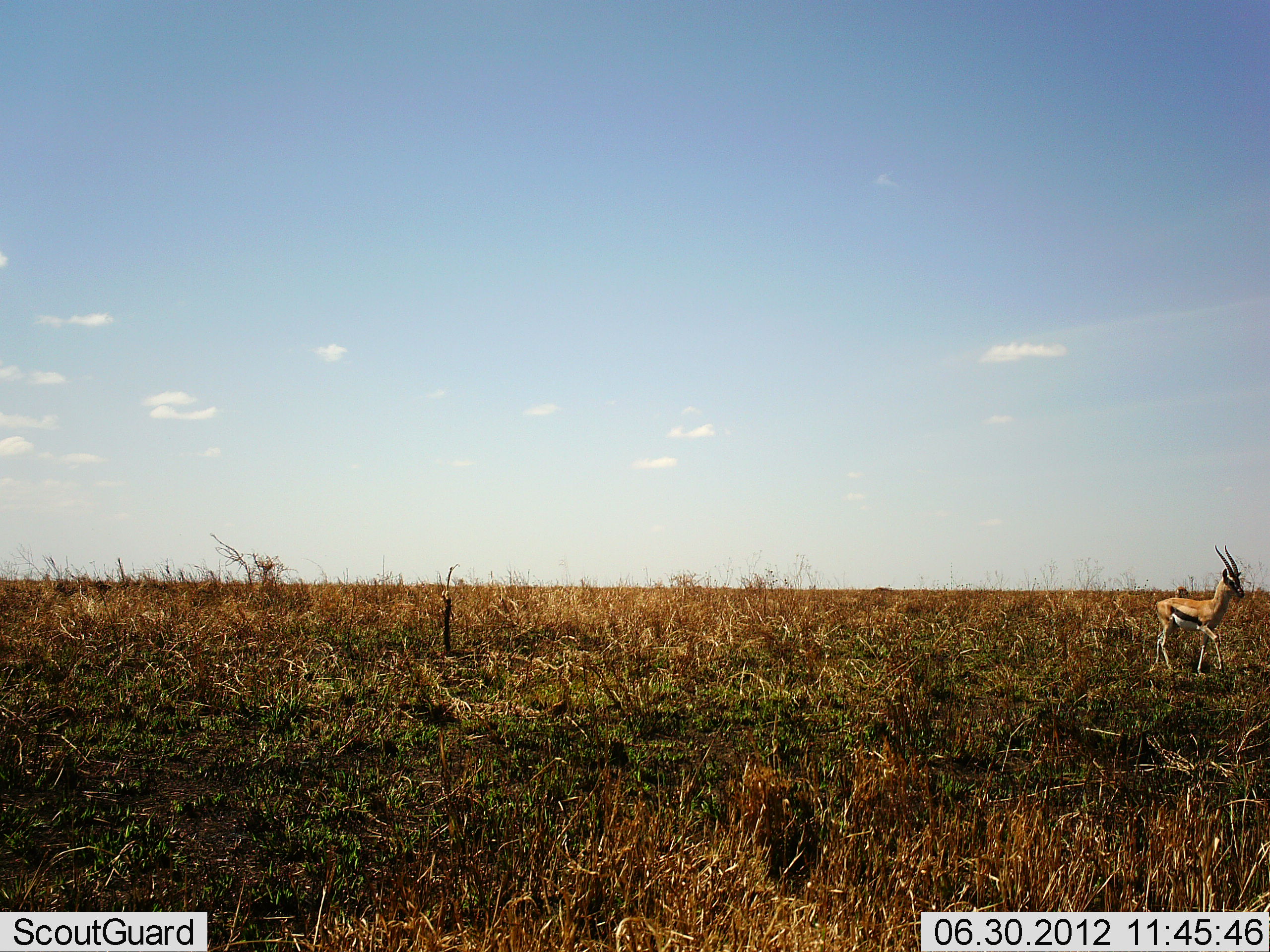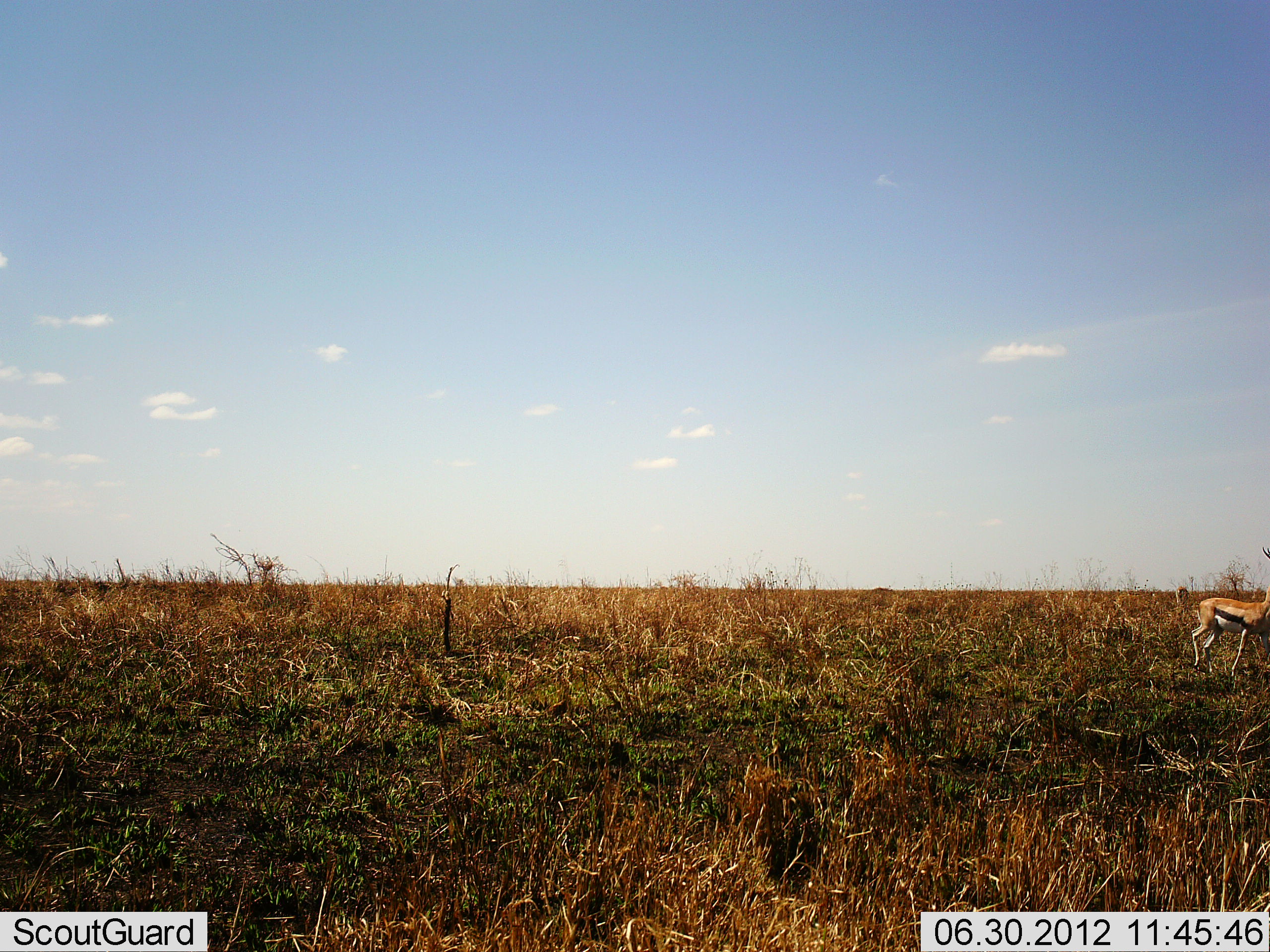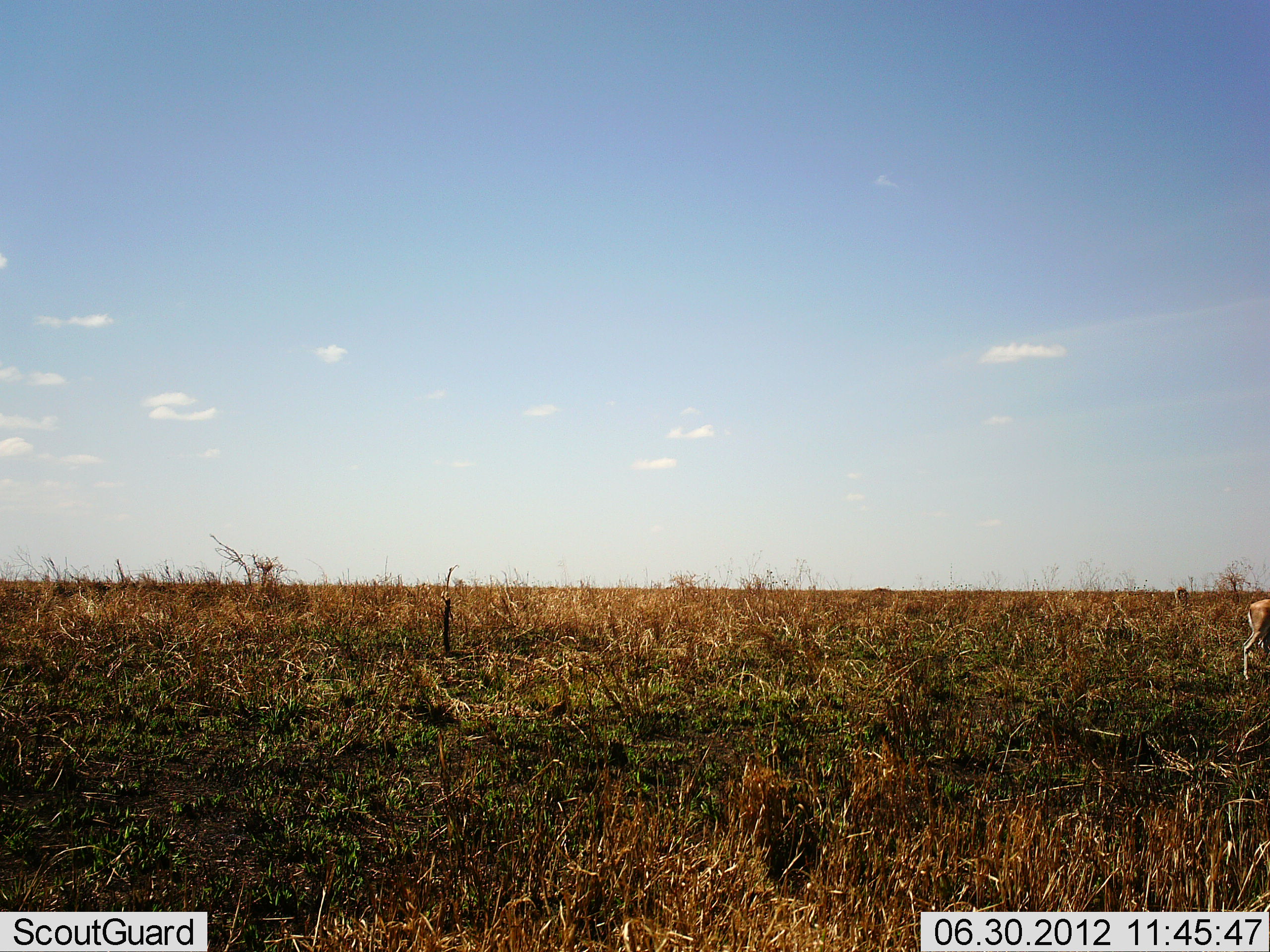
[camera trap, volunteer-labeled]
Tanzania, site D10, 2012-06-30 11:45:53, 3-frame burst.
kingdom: Animalia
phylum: Chordata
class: Mammalia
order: Artiodactyla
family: Bovidae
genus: Eudorcas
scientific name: Eudorcas thomsonii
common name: thomson's gazelle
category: gazellethomsons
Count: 1.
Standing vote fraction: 0%.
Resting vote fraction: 0%.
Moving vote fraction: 100%.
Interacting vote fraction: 0%.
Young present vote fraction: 0%.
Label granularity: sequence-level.